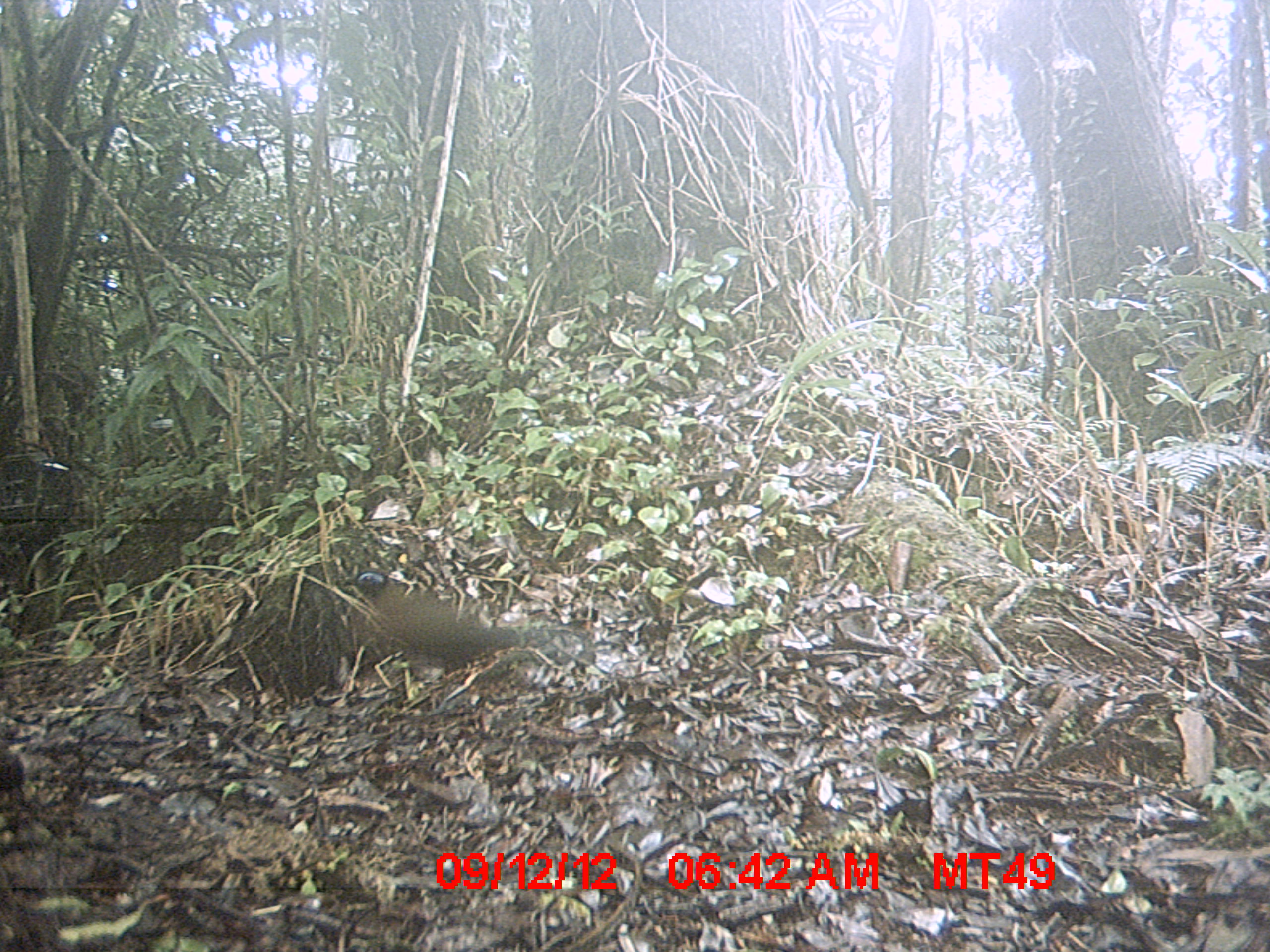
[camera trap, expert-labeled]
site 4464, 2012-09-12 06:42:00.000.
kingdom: Animalia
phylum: Chordata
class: Aves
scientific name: Aves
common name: bird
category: unknown bird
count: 1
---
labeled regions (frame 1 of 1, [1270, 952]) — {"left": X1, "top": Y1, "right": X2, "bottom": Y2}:
unknown bird: {"left": 341, "top": 570, "right": 520, "bottom": 685}